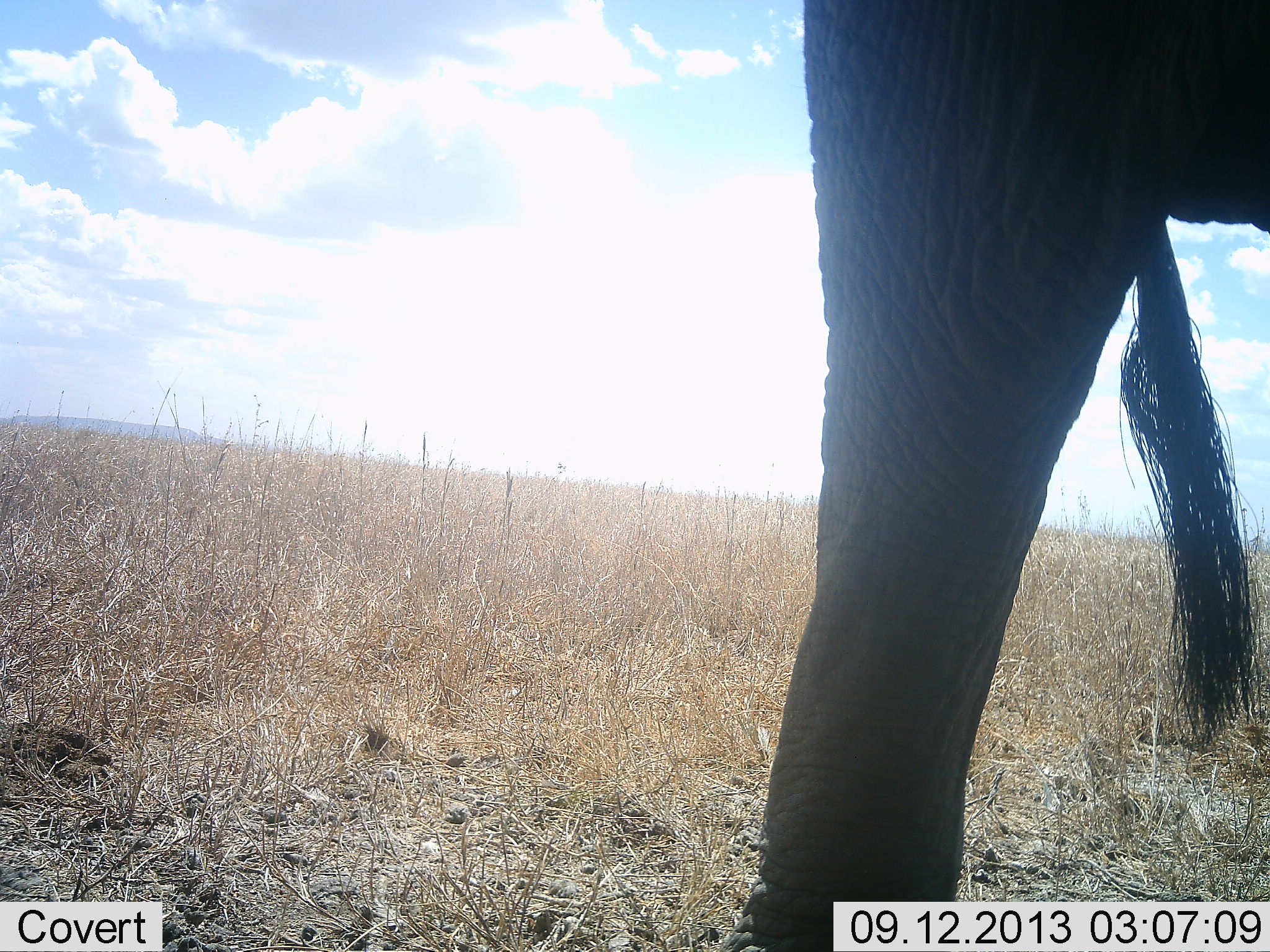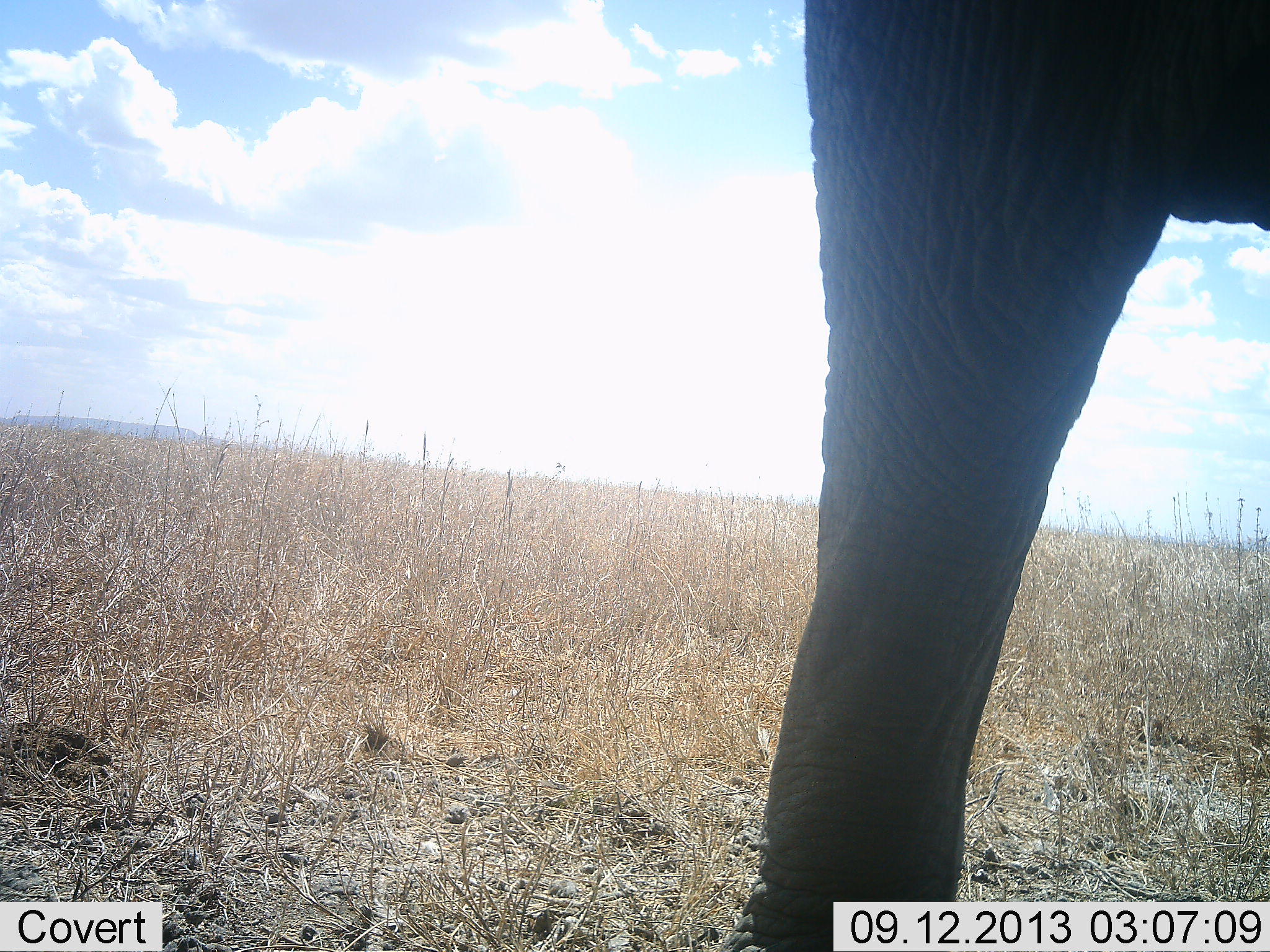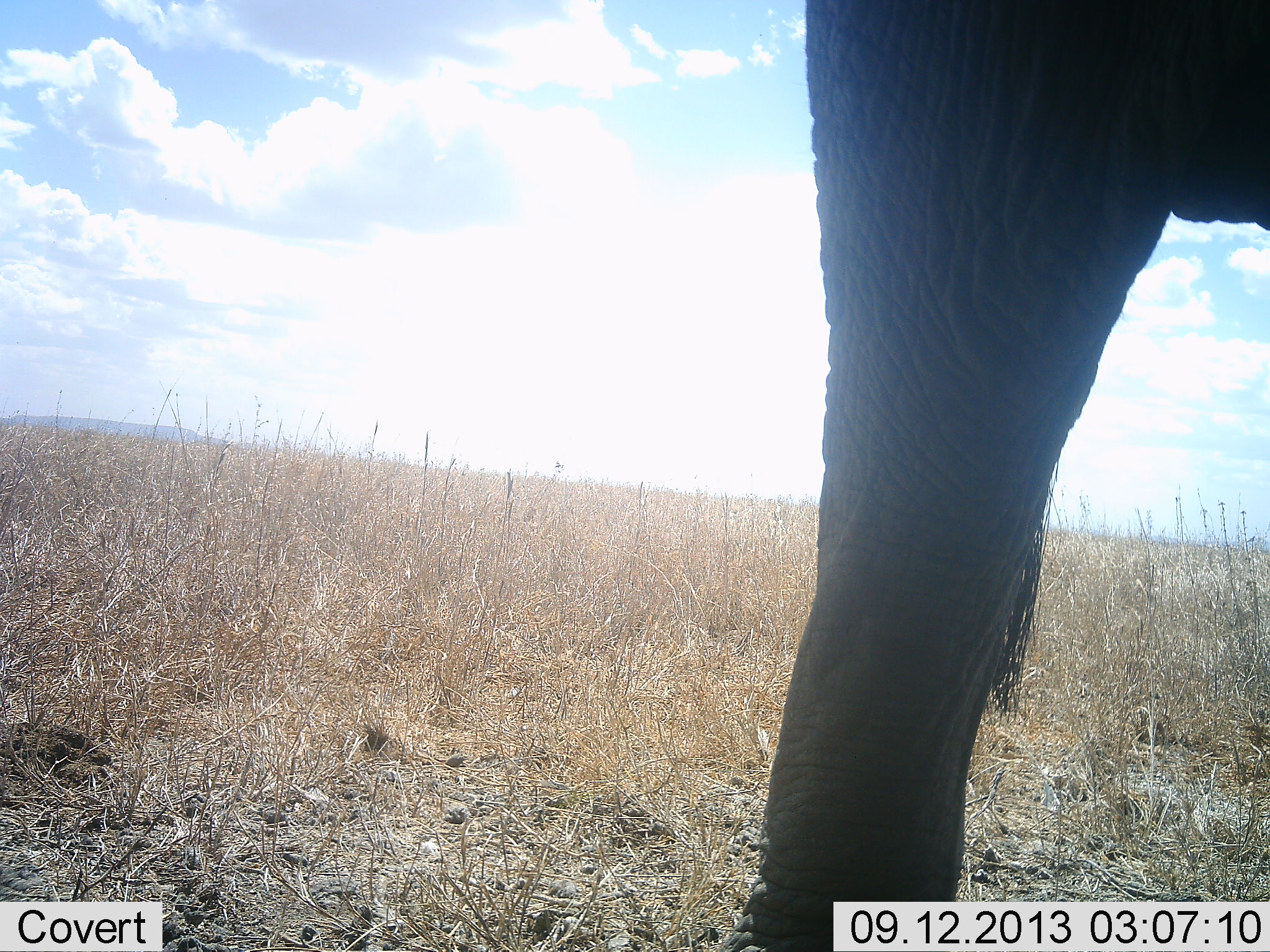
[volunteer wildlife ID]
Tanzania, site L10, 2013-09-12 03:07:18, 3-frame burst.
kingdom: Animalia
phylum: Chordata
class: Mammalia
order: Proboscidea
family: Elephantidae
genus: Loxodonta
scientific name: Loxodonta africana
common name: african bush elephant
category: elephant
Elephant (african bush elephant) (Loxodonta africana), count 1. Behavior (volunteer vote fractions): standing 100%, resting 0%, moving 0%, interacting 0%. Young present (vote fraction): 0%. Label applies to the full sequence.